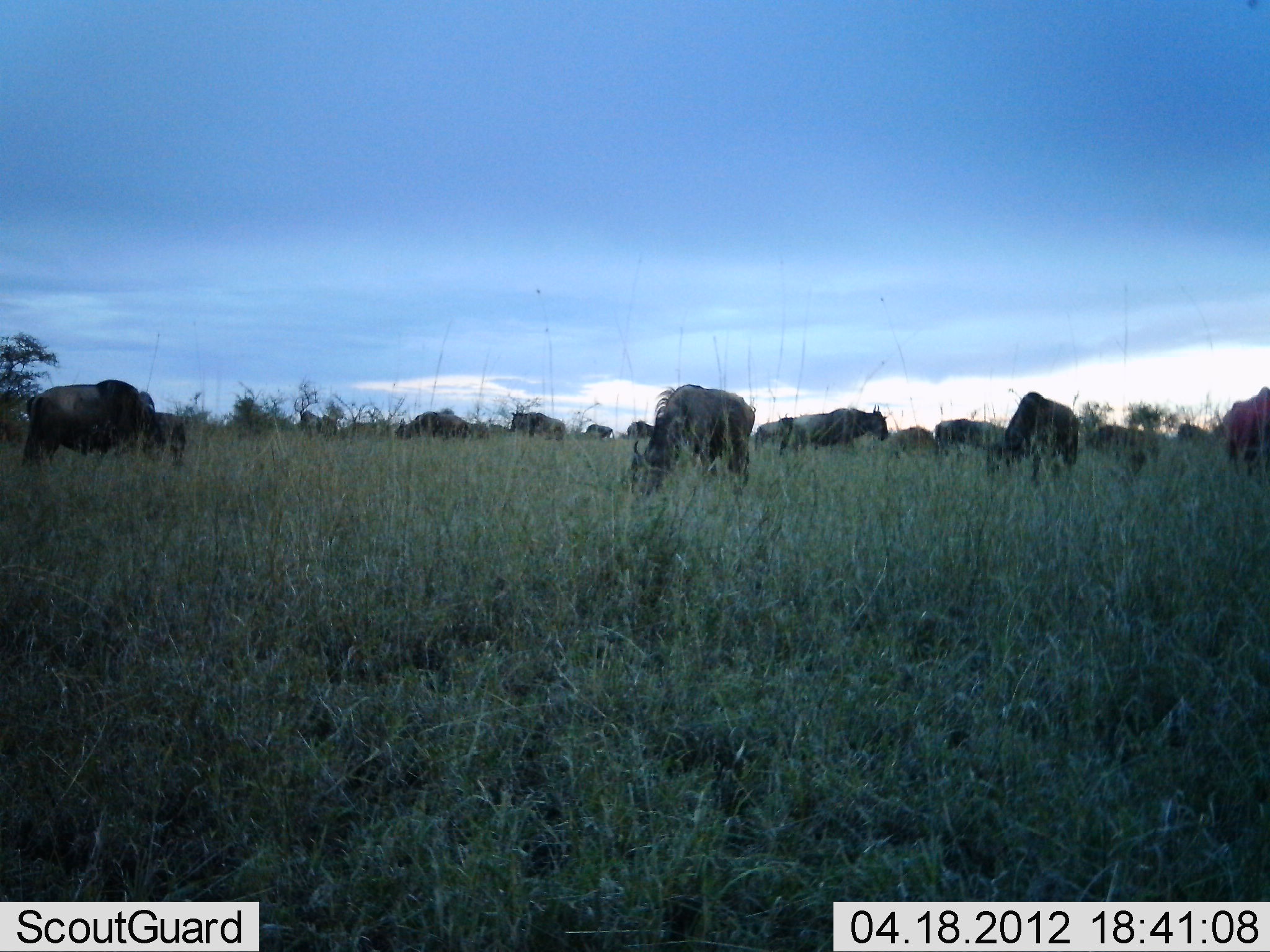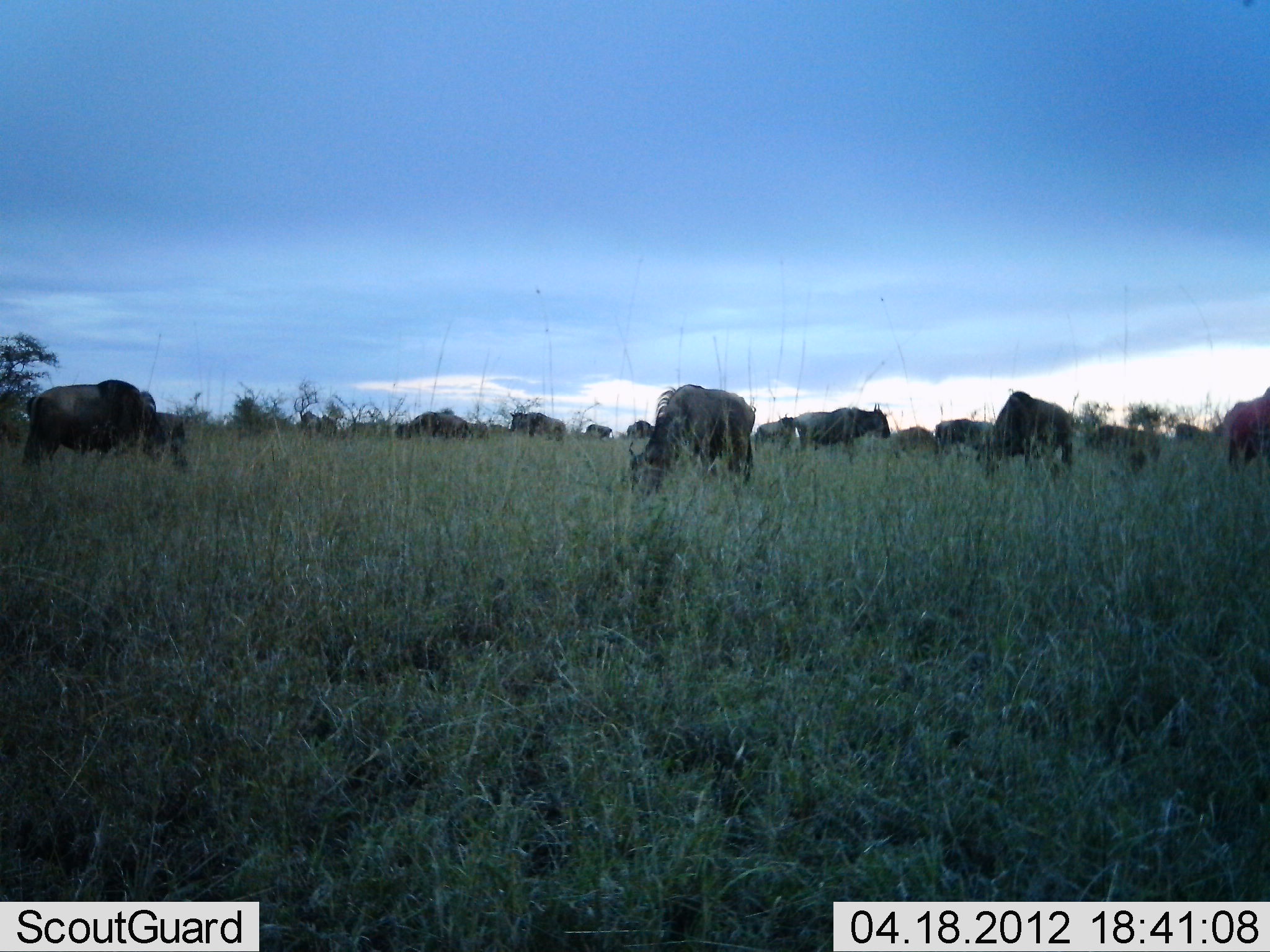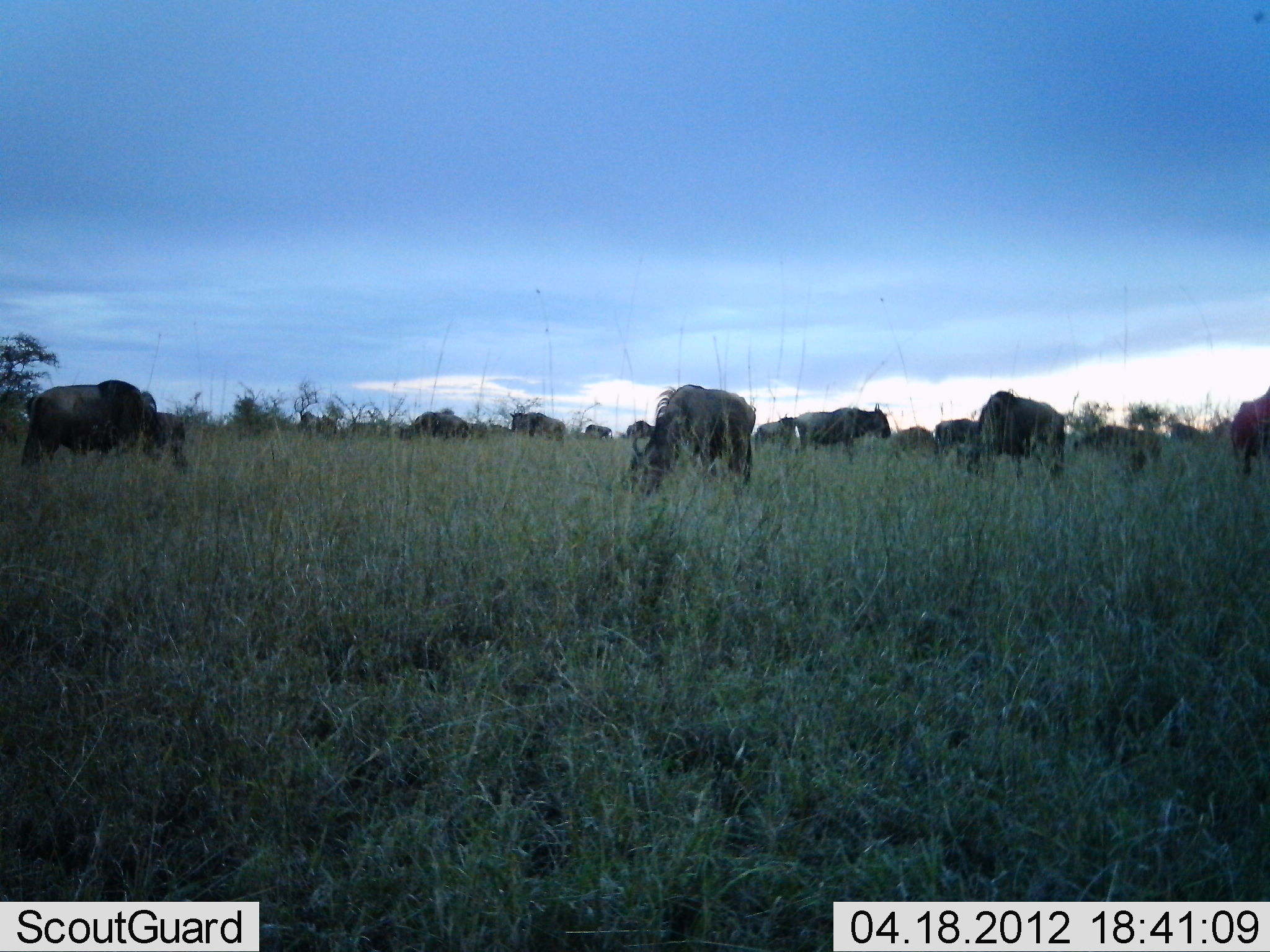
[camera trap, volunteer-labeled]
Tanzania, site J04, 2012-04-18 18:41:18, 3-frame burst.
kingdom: Animalia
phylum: Chordata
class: Mammalia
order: Artiodactyla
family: Bovidae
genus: Connochaetes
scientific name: Connochaetes taurinus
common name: blue wildebeest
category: wildebeest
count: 11-50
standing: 60%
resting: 13%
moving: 27%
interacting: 0%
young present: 0%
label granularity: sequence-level